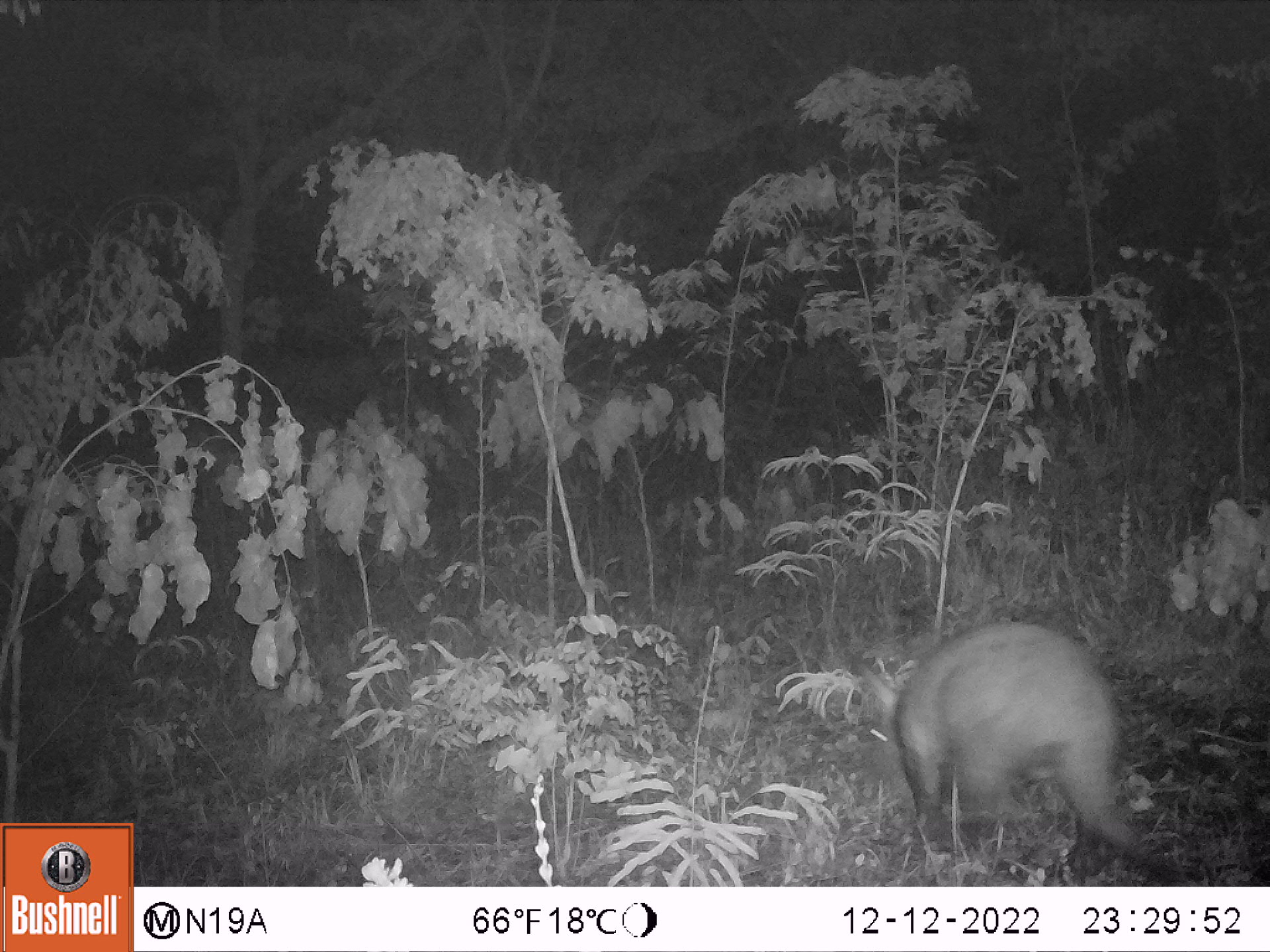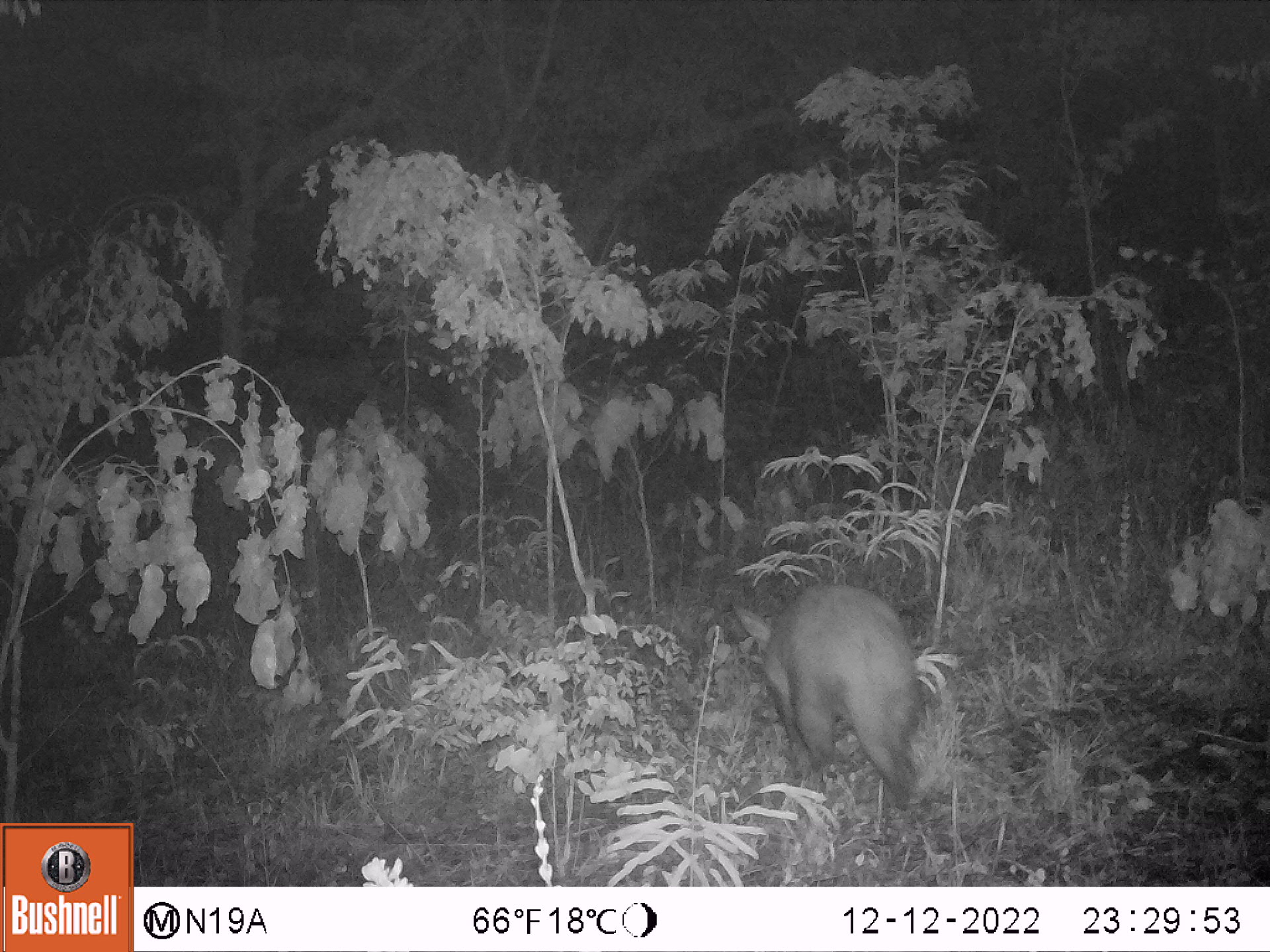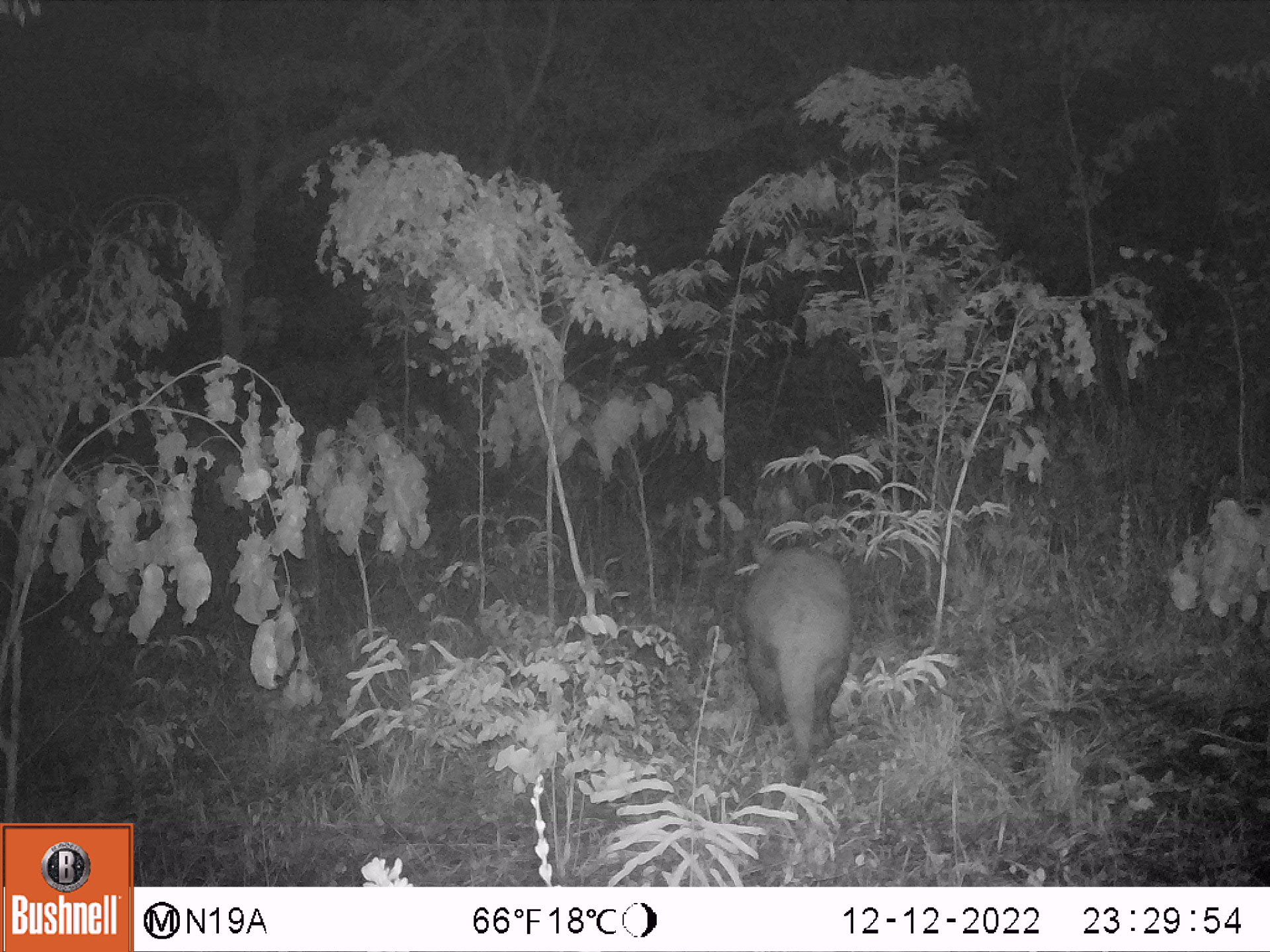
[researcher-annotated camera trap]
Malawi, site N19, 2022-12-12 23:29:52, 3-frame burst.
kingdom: Animalia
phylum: Chordata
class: Mammalia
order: Tubulidentata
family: Orycteropodidae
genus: Orycteropus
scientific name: Orycteropus afer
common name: aardvark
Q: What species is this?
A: Aardvark (Orycteropus afer).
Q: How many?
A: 1.